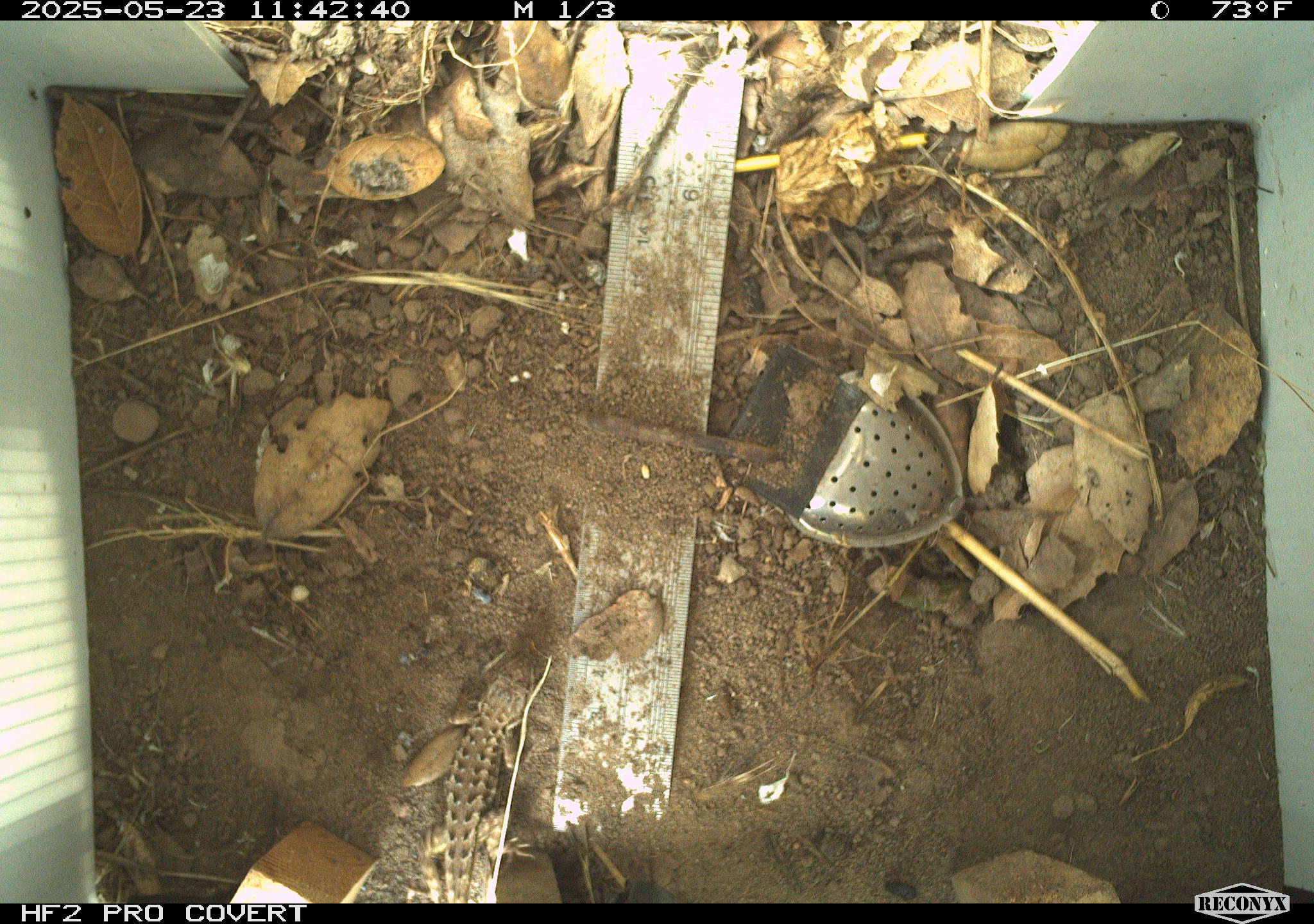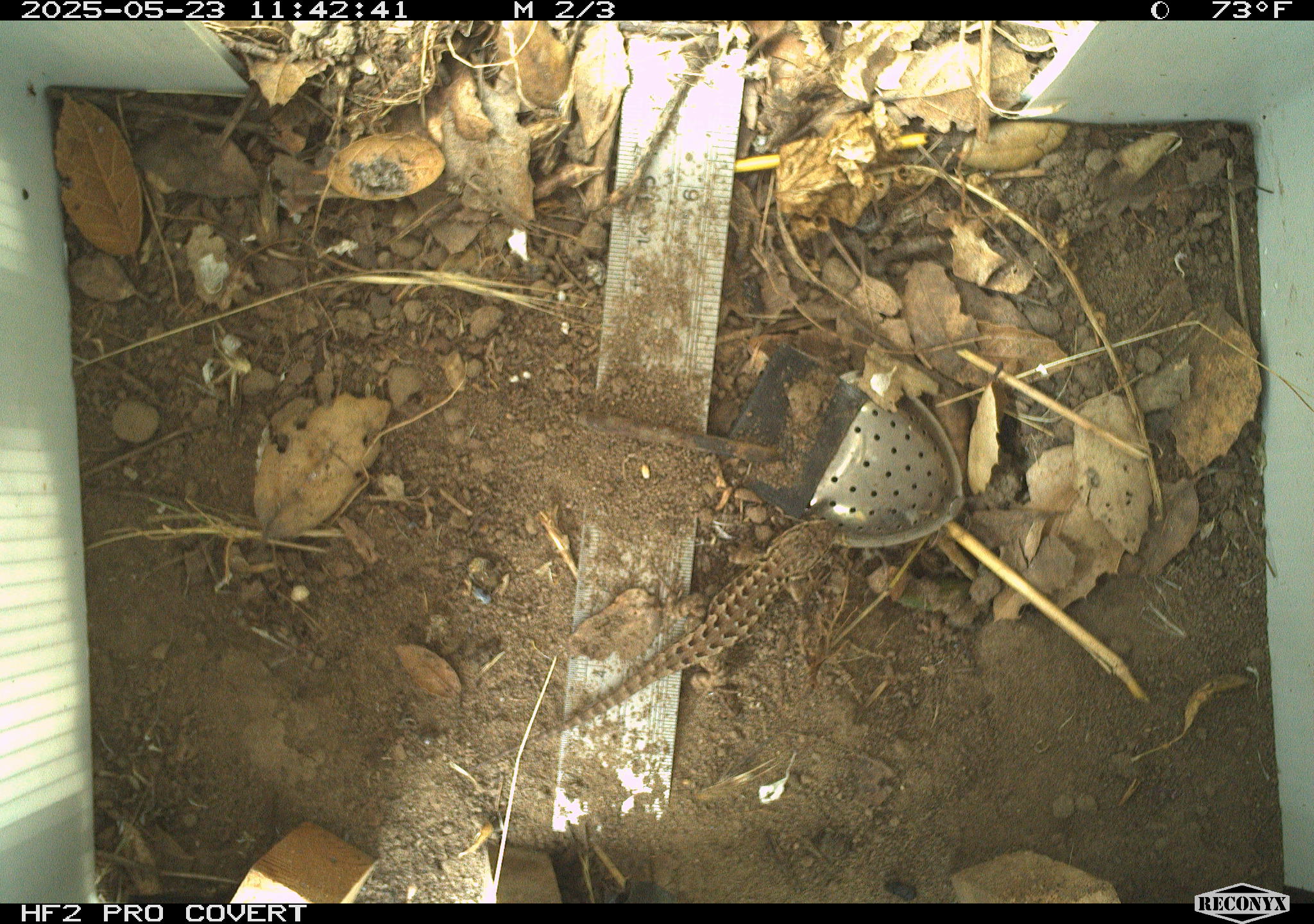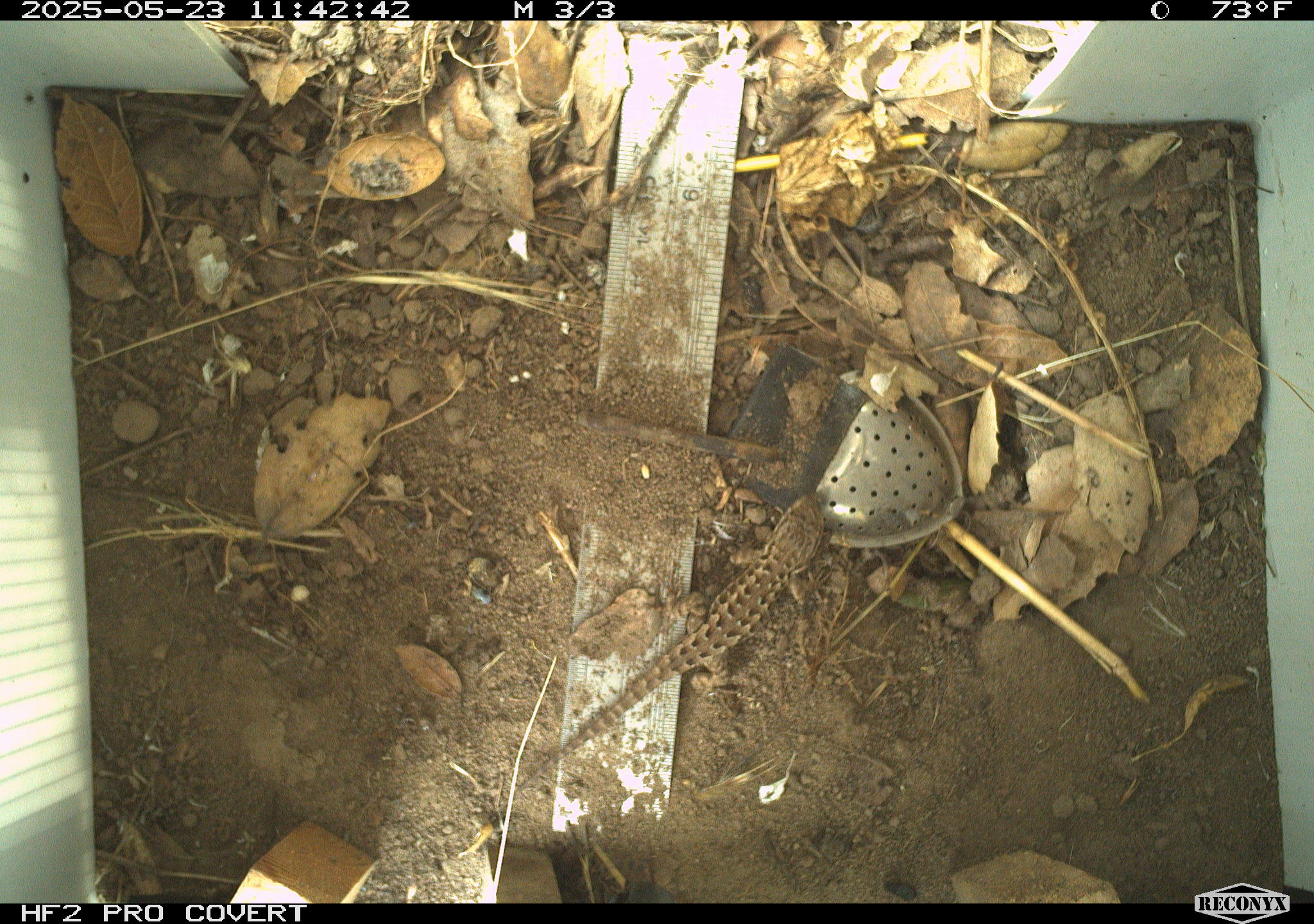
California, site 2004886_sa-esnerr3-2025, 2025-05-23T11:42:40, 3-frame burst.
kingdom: Animalia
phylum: Chordata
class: Reptilia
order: Squamata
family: Phrynosomatidae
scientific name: Phrynosomatidae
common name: north american spiny lizards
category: sceloporus/uta species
Sceloporus/uta species (north american spiny lizards) (Phrynosomatidae).